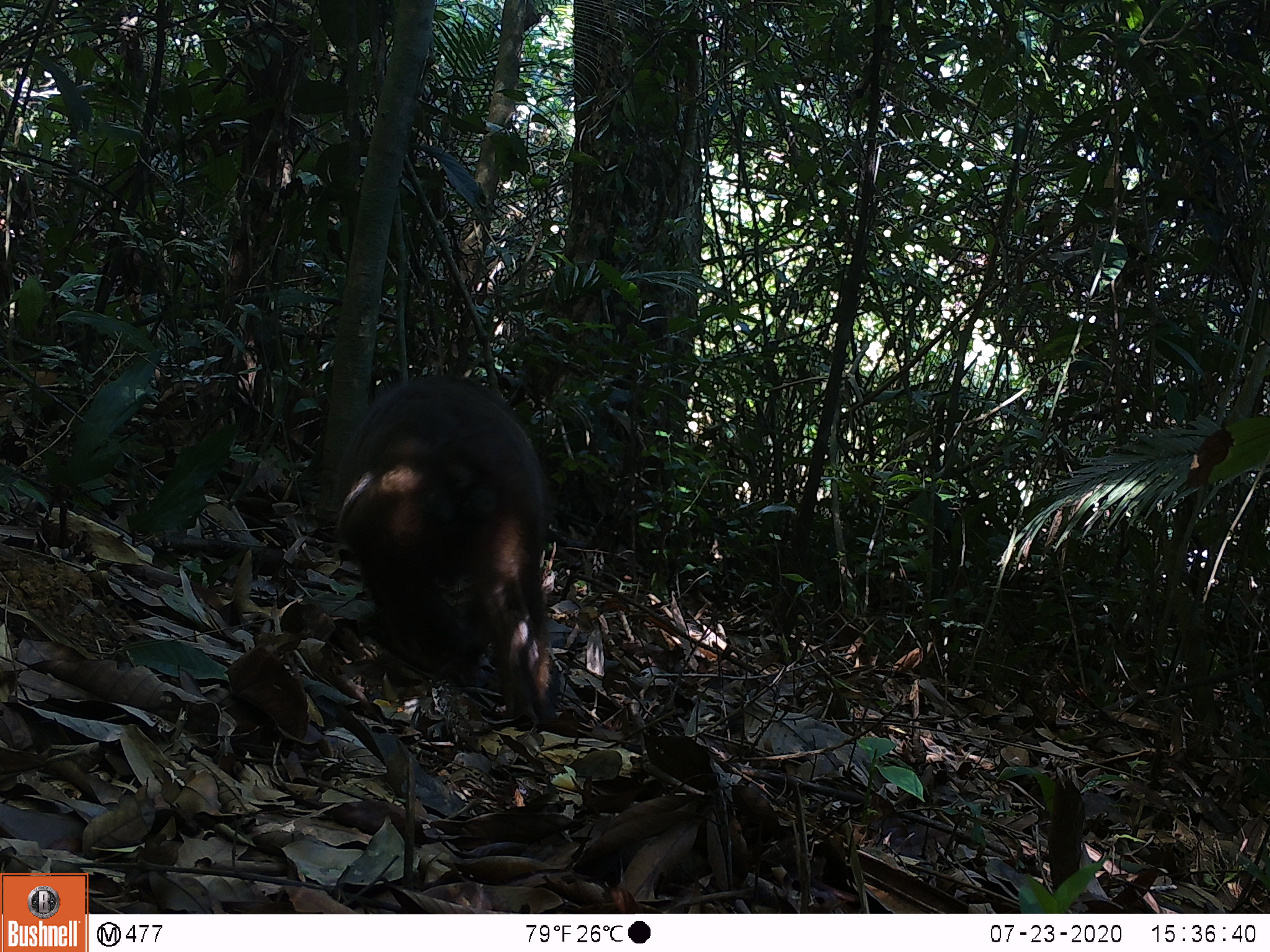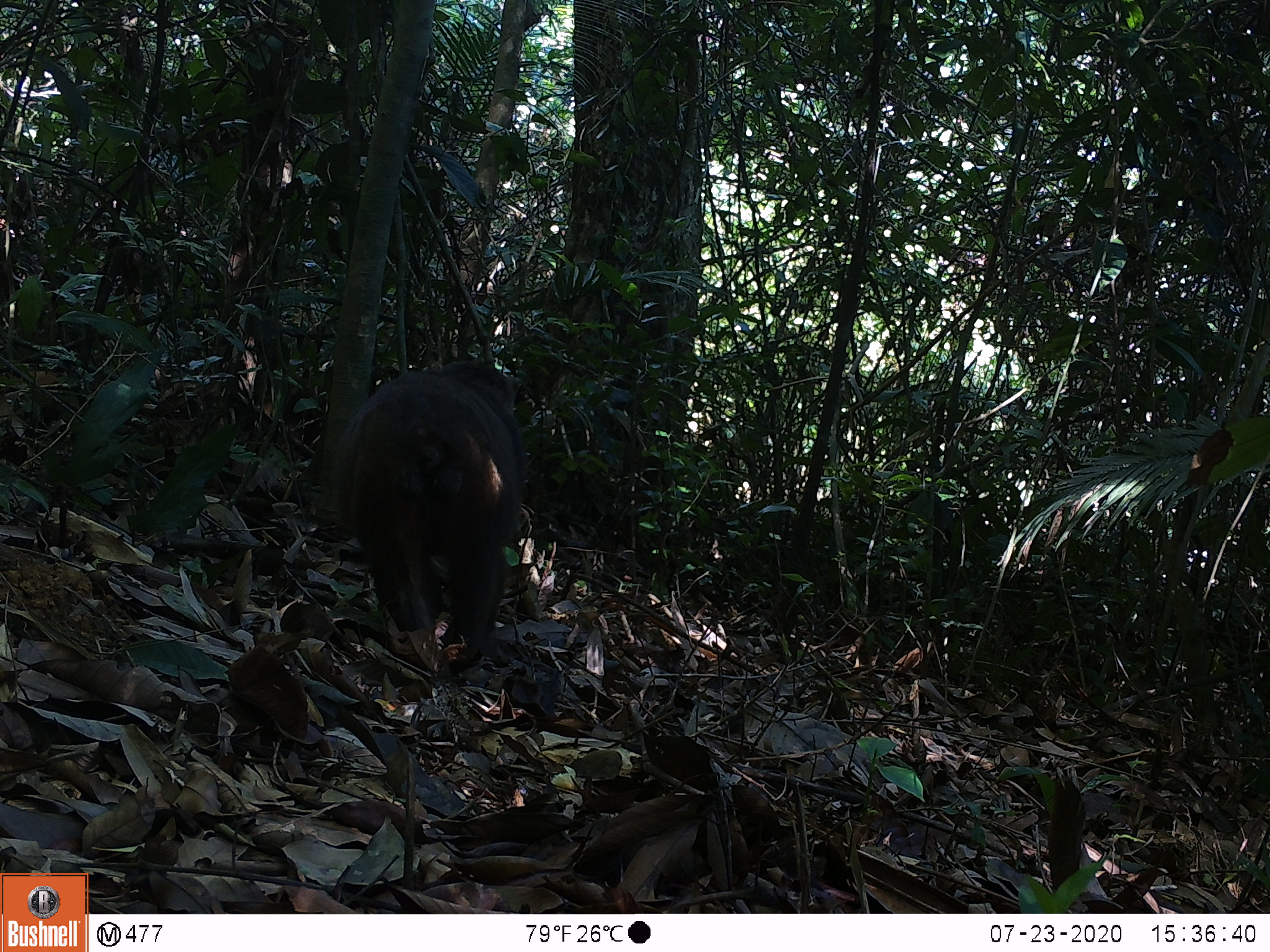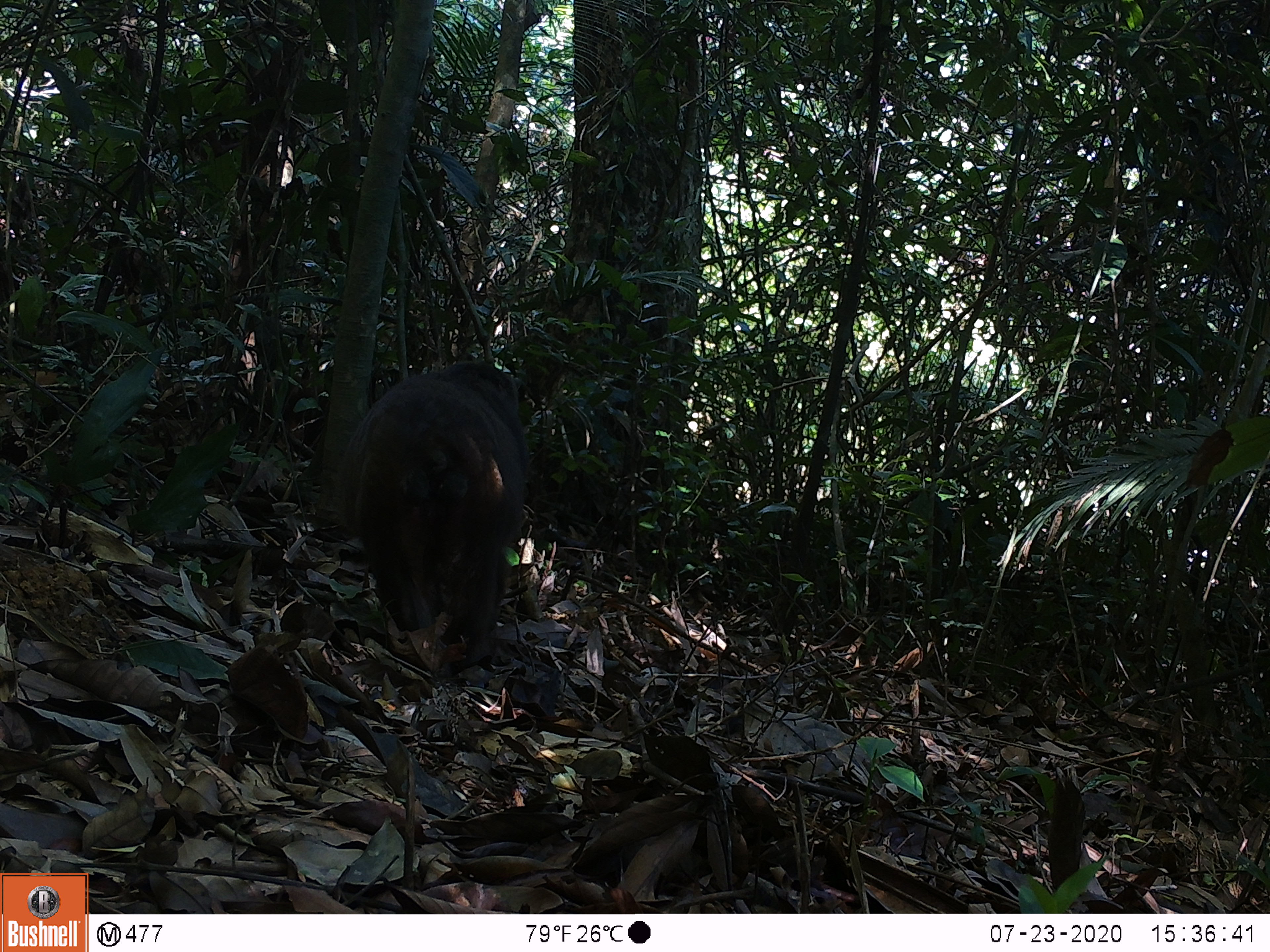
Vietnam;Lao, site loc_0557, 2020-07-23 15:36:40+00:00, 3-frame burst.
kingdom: Animalia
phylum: Chordata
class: Mammalia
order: Primates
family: Cercopithecidae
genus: Macaca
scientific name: Macaca arctoides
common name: stump-tailed macaque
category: stump tailed macaque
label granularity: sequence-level